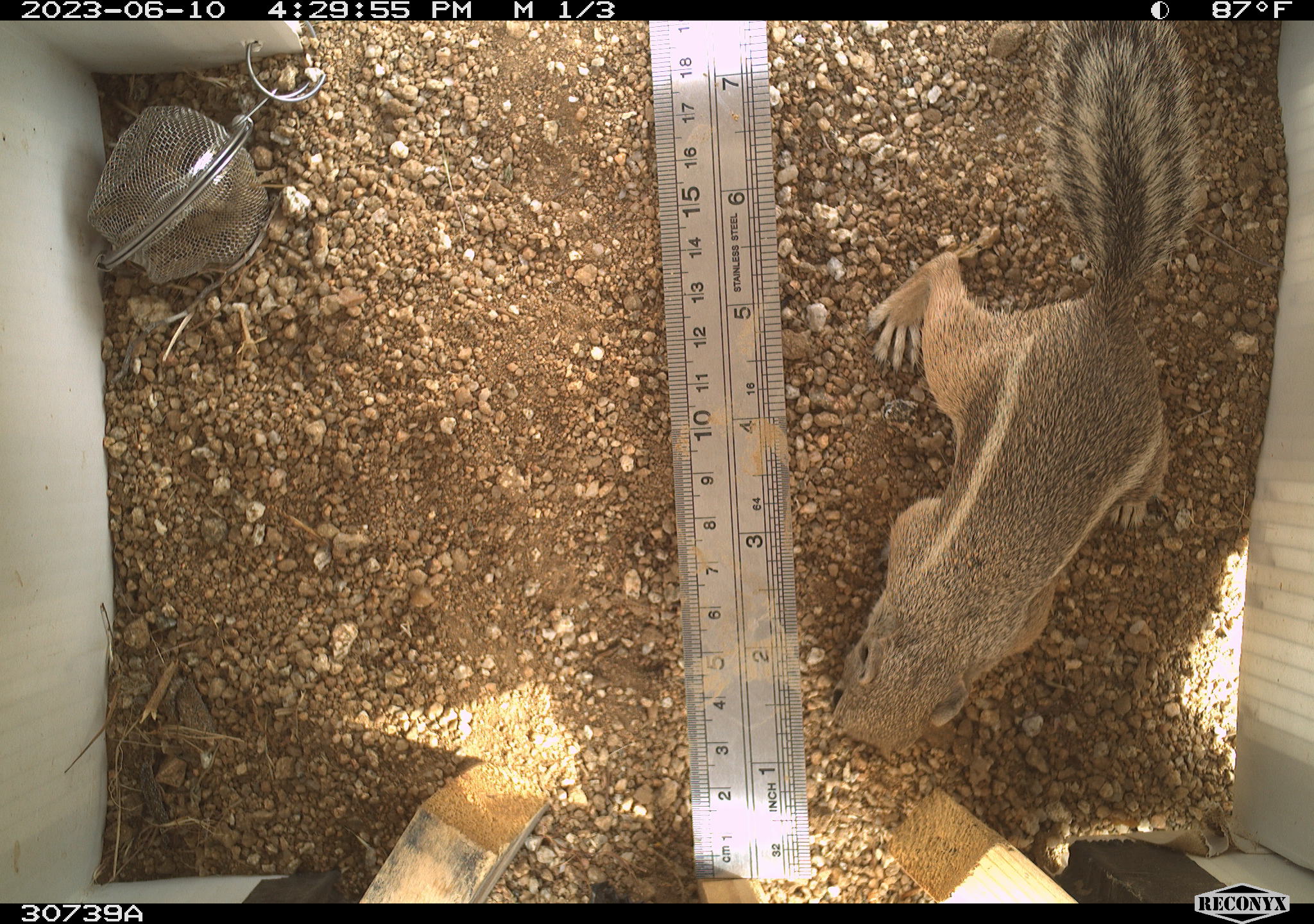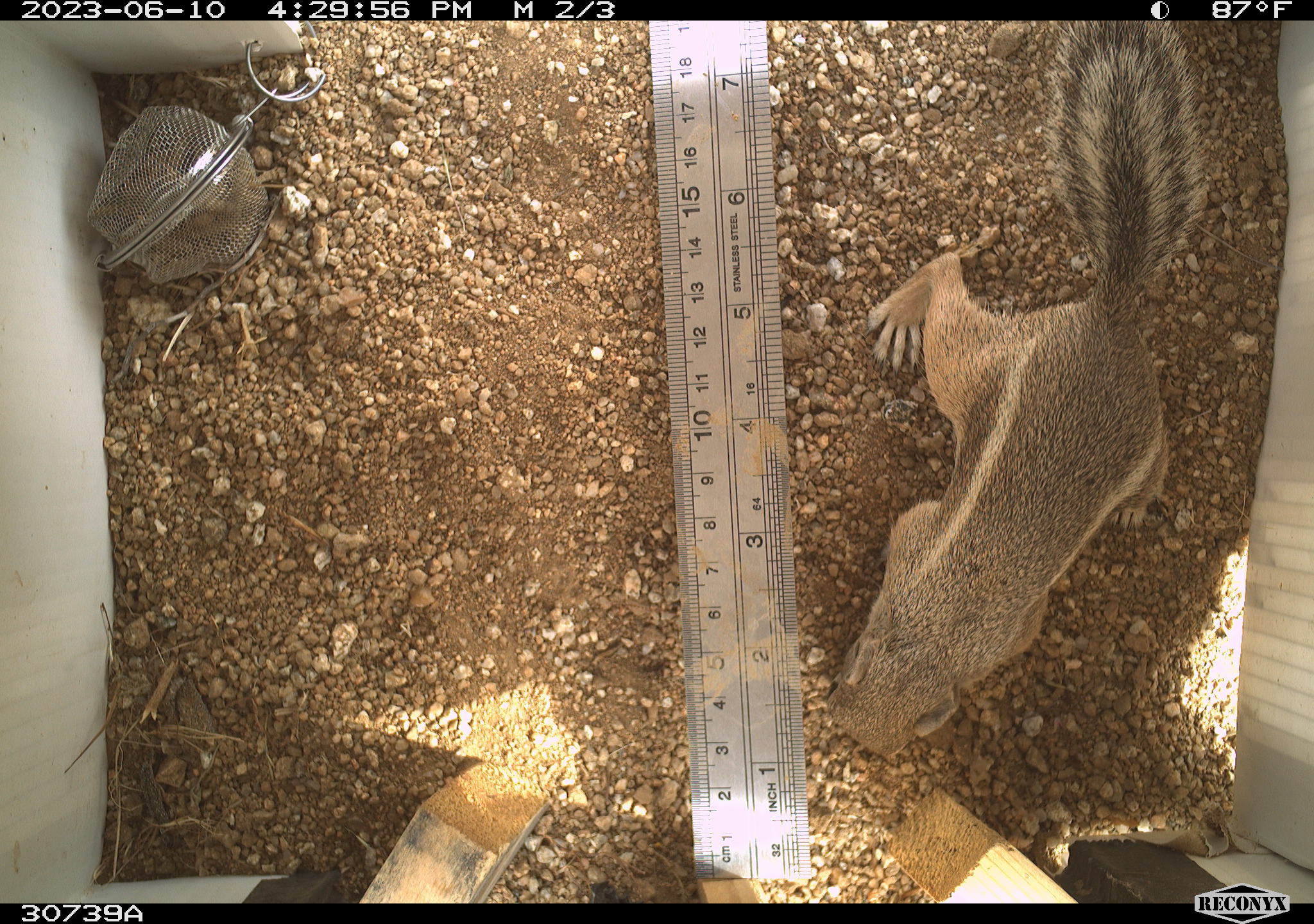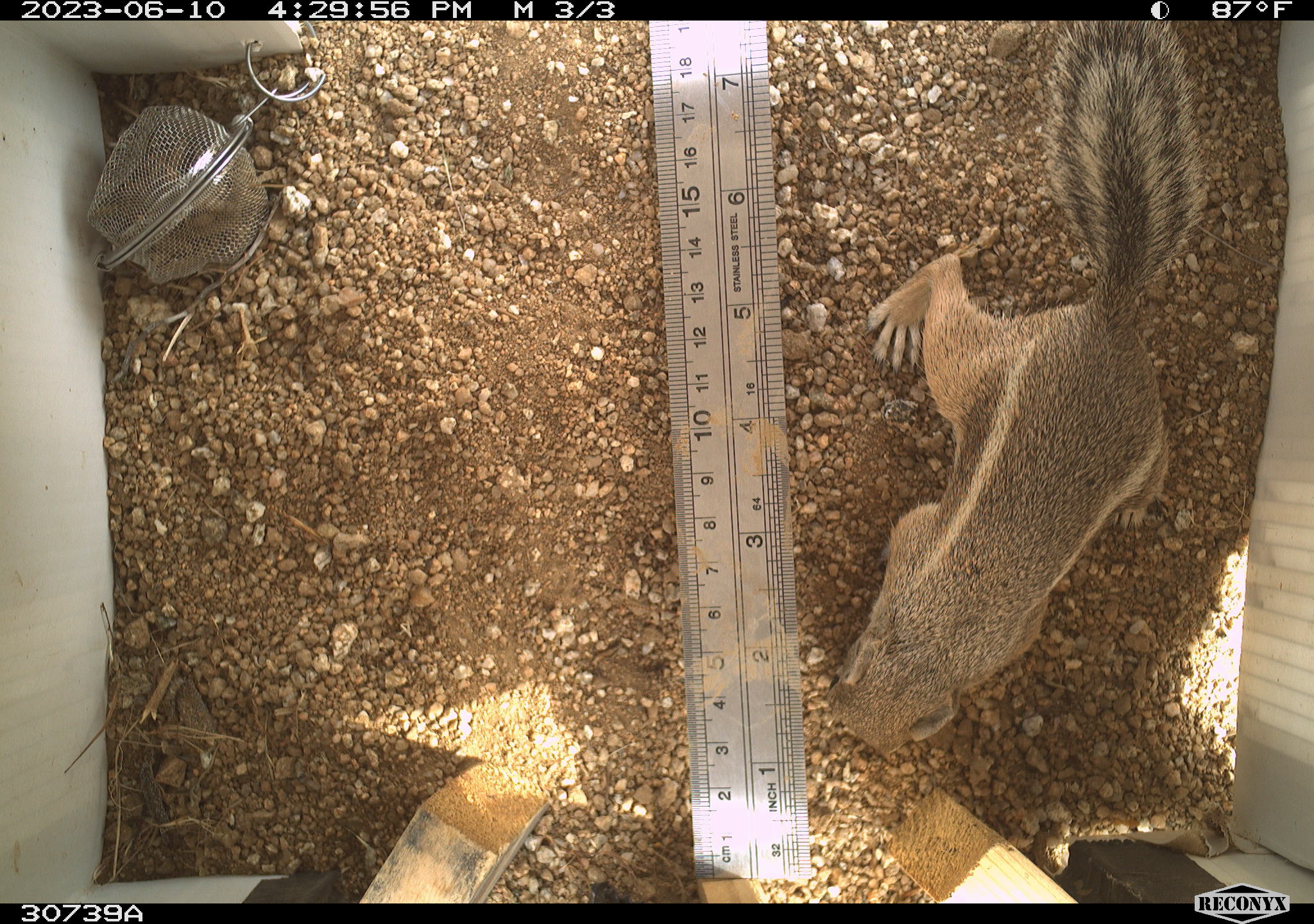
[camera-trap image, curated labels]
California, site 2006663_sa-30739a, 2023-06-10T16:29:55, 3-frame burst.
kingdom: Animalia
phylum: Chordata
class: Mammalia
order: Rodentia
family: Sciuridae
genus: Ammospermophilus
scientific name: Ammospermophilus leucurus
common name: white-tailed antelope squirrel